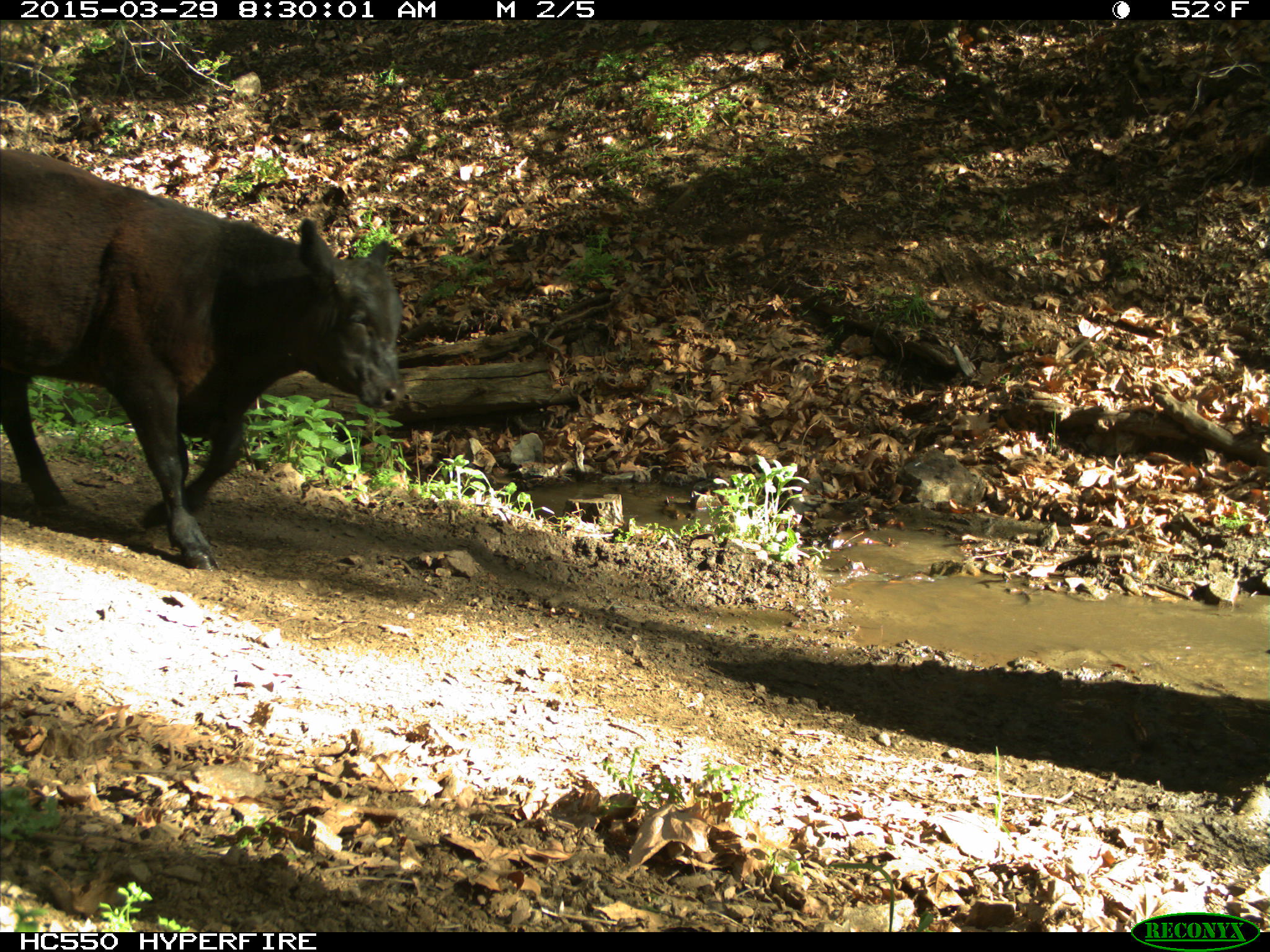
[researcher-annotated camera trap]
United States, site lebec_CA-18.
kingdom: Animalia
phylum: Chordata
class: Mammalia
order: Artiodactyla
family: Bovidae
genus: Bos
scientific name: Bos taurus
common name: domestic cow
Bos taurus (domestic cow).